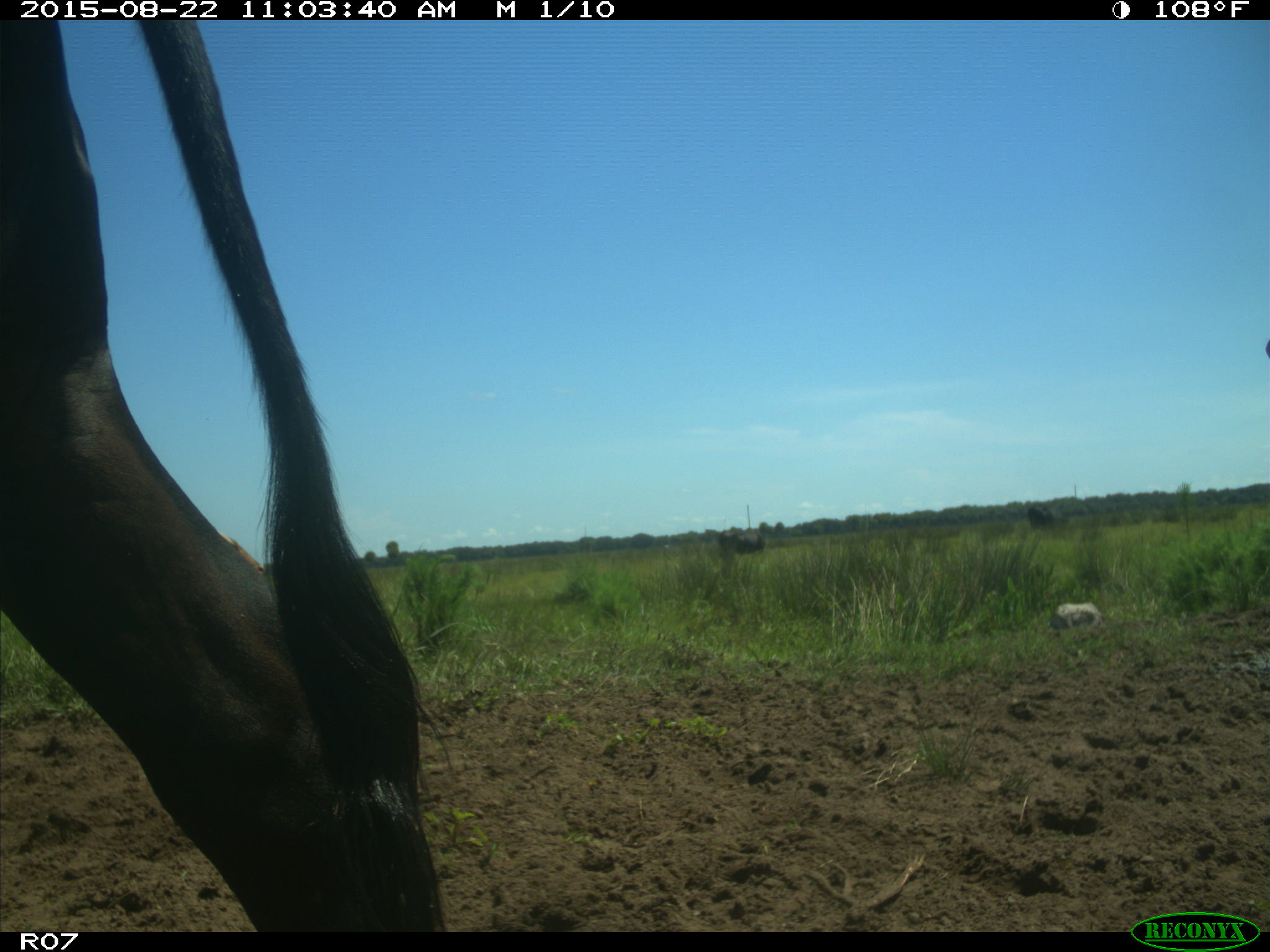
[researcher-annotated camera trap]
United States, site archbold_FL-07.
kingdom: Animalia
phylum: Chordata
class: Mammalia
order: Artiodactyla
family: Bovidae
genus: Bos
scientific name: Bos taurus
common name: domestic cow